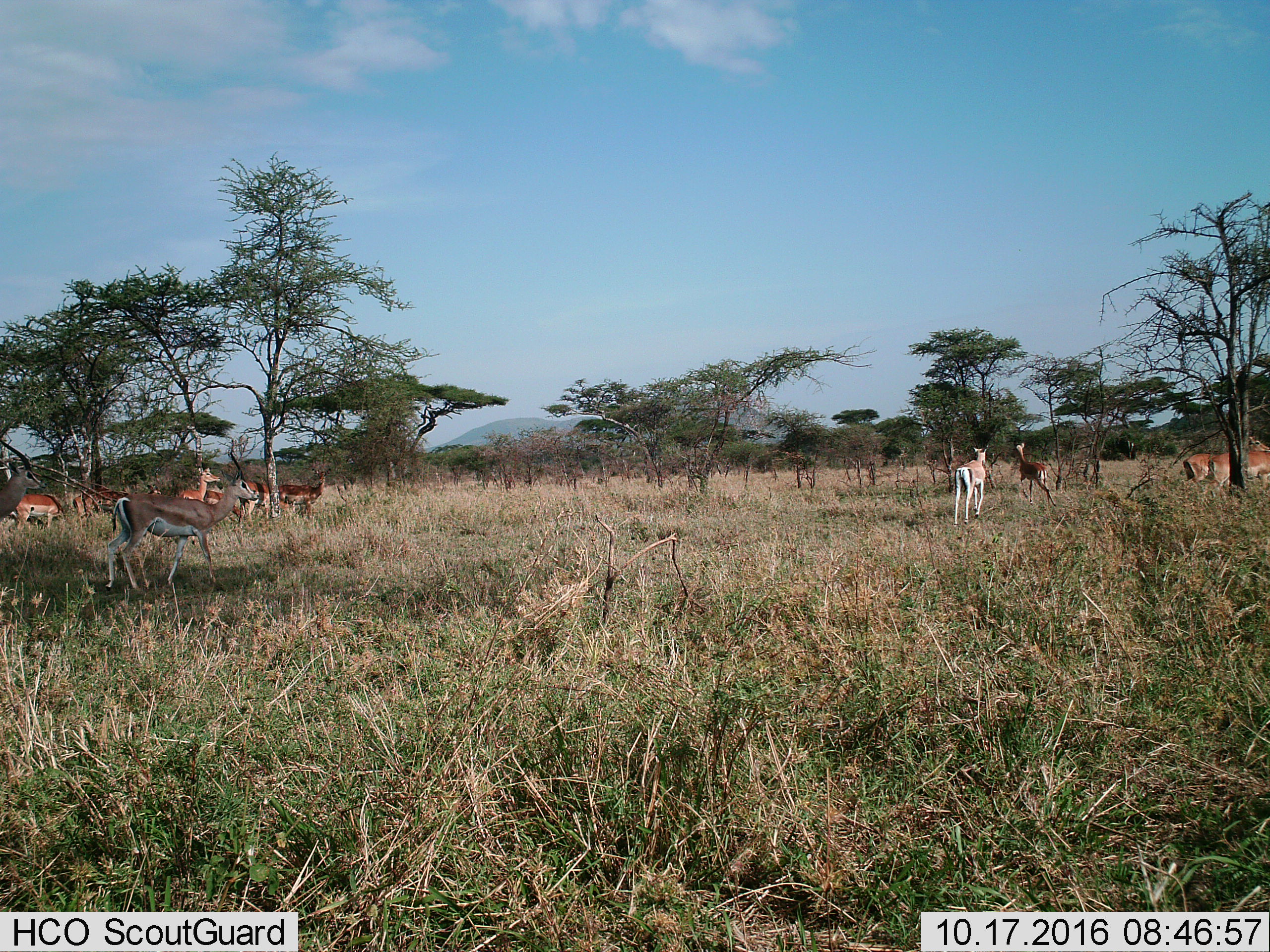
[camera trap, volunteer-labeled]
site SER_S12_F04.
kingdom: Animalia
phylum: Chordata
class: Mammalia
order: Artiodactyla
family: Bovidae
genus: Nanger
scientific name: Nanger granti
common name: grant's gazelle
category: gazellegrants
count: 3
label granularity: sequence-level